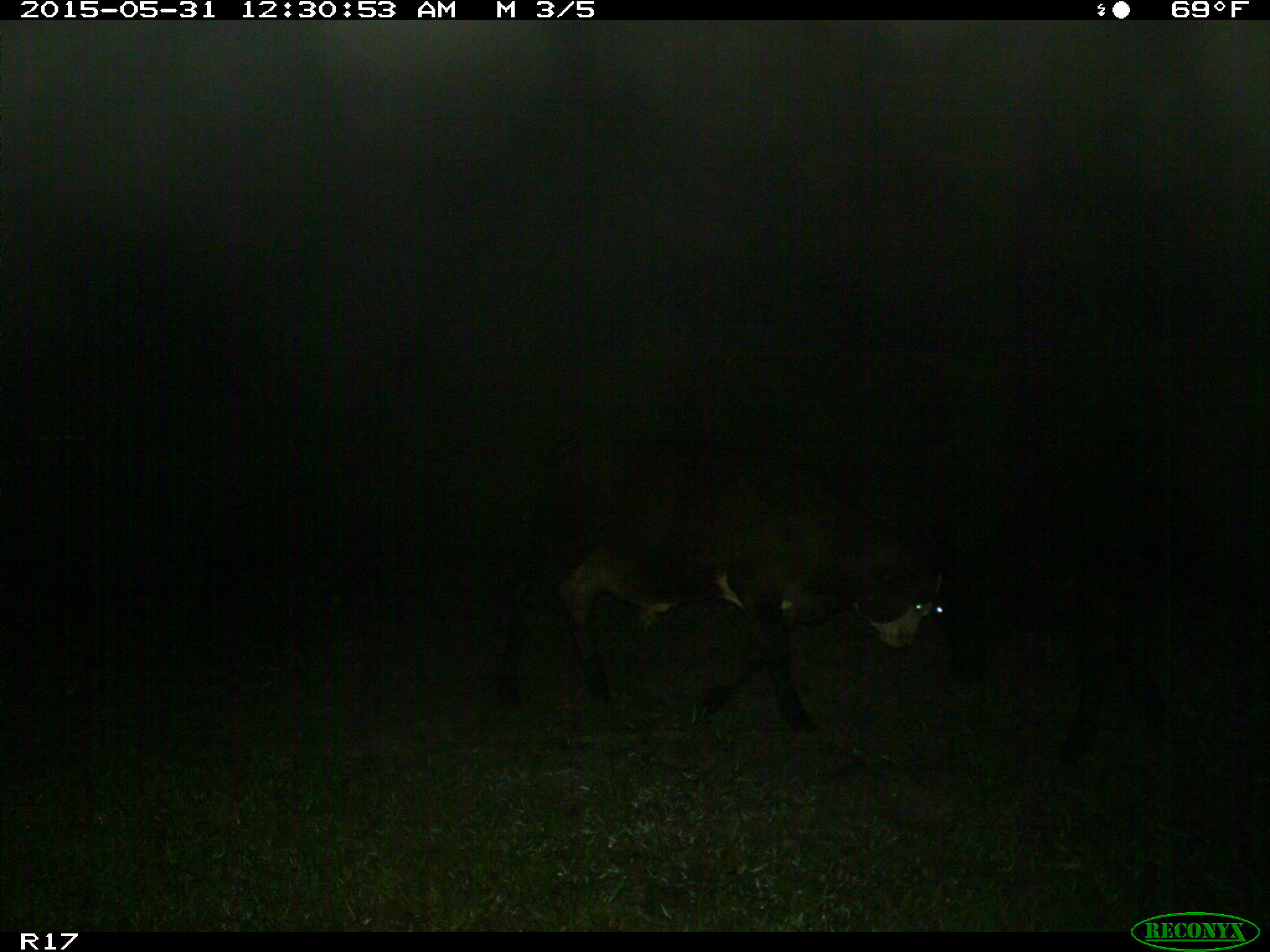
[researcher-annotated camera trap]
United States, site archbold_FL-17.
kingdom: Animalia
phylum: Chordata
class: Mammalia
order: Artiodactyla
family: Bovidae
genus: Bos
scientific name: Bos taurus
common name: domestic cow